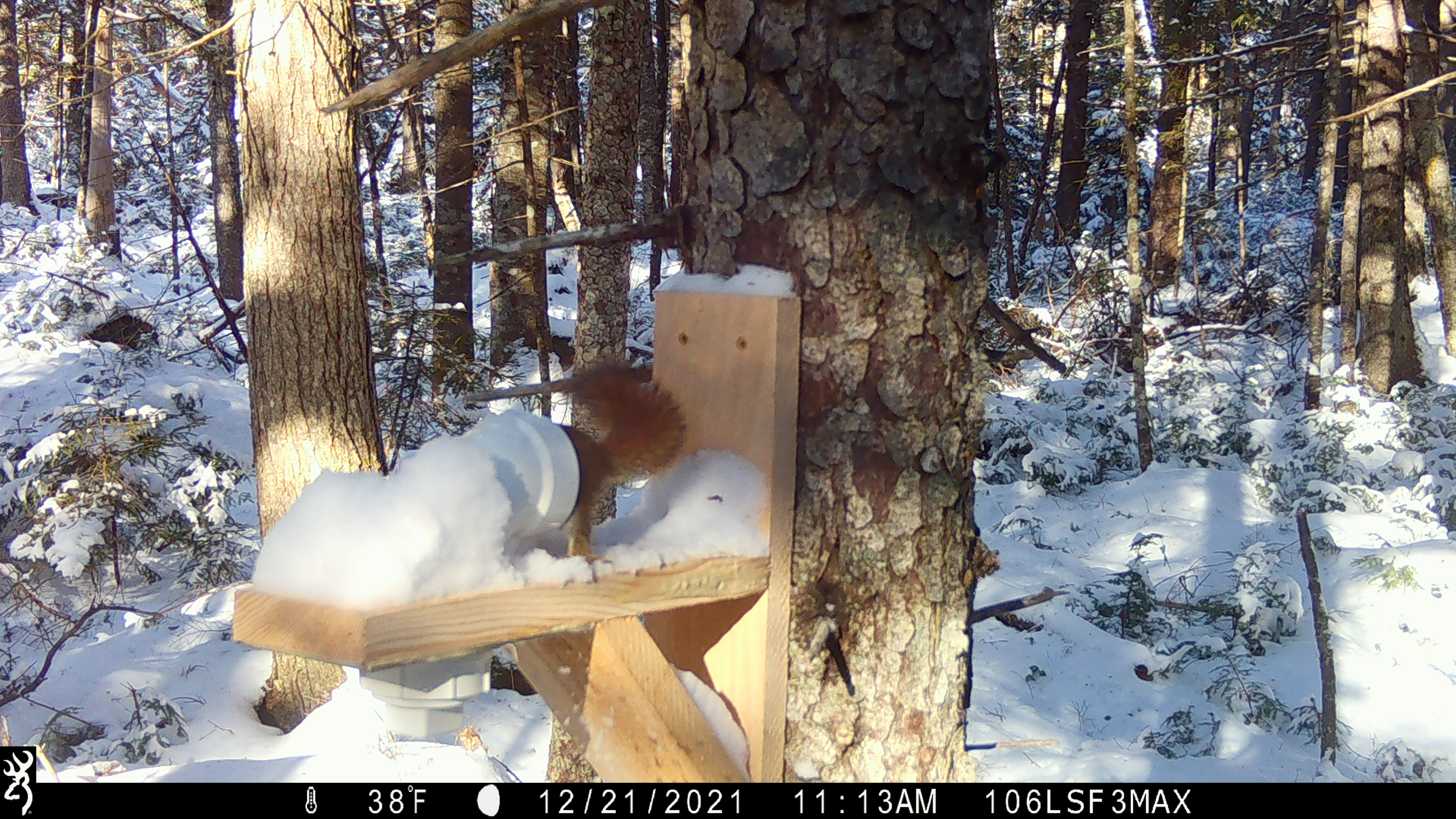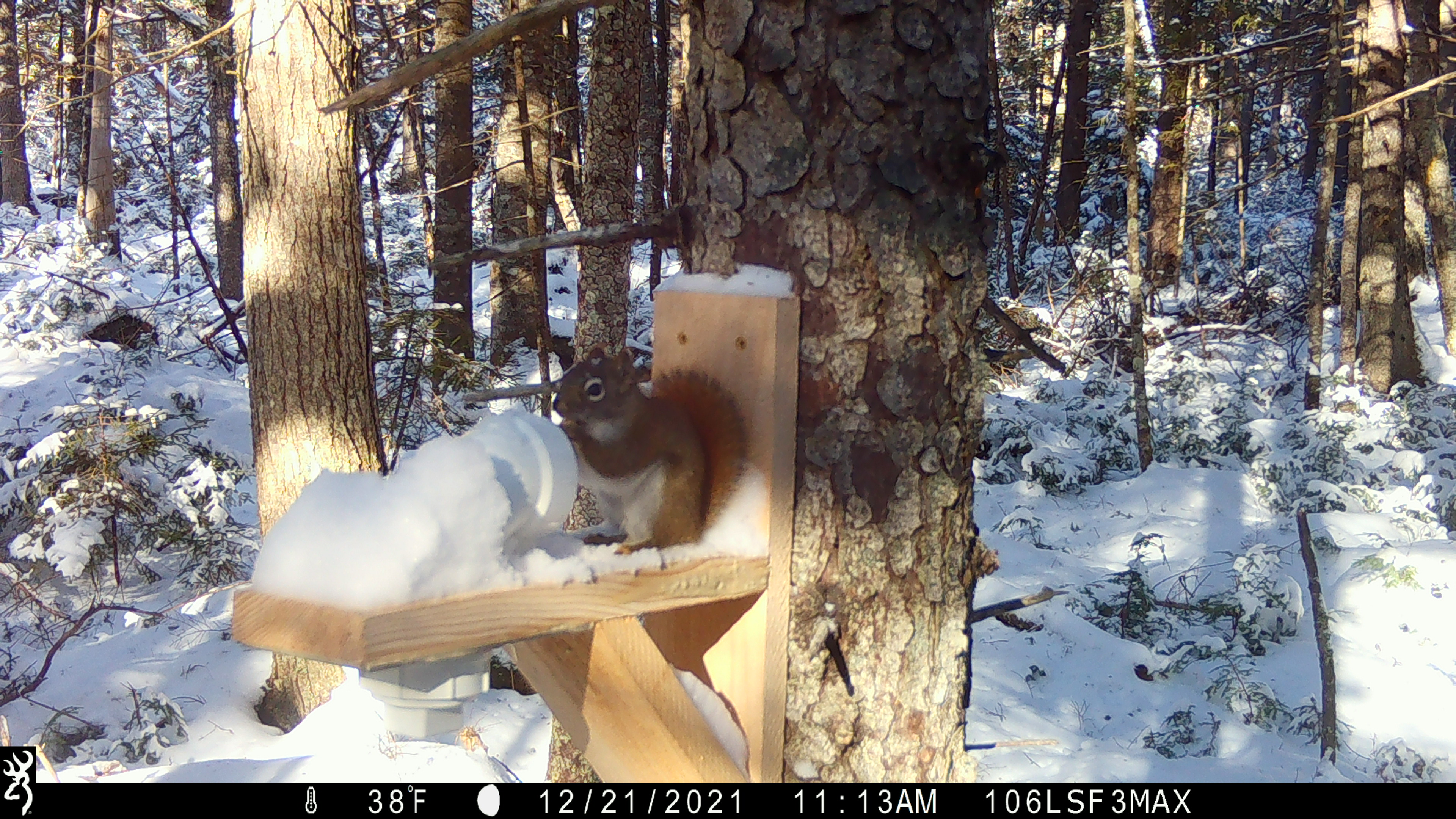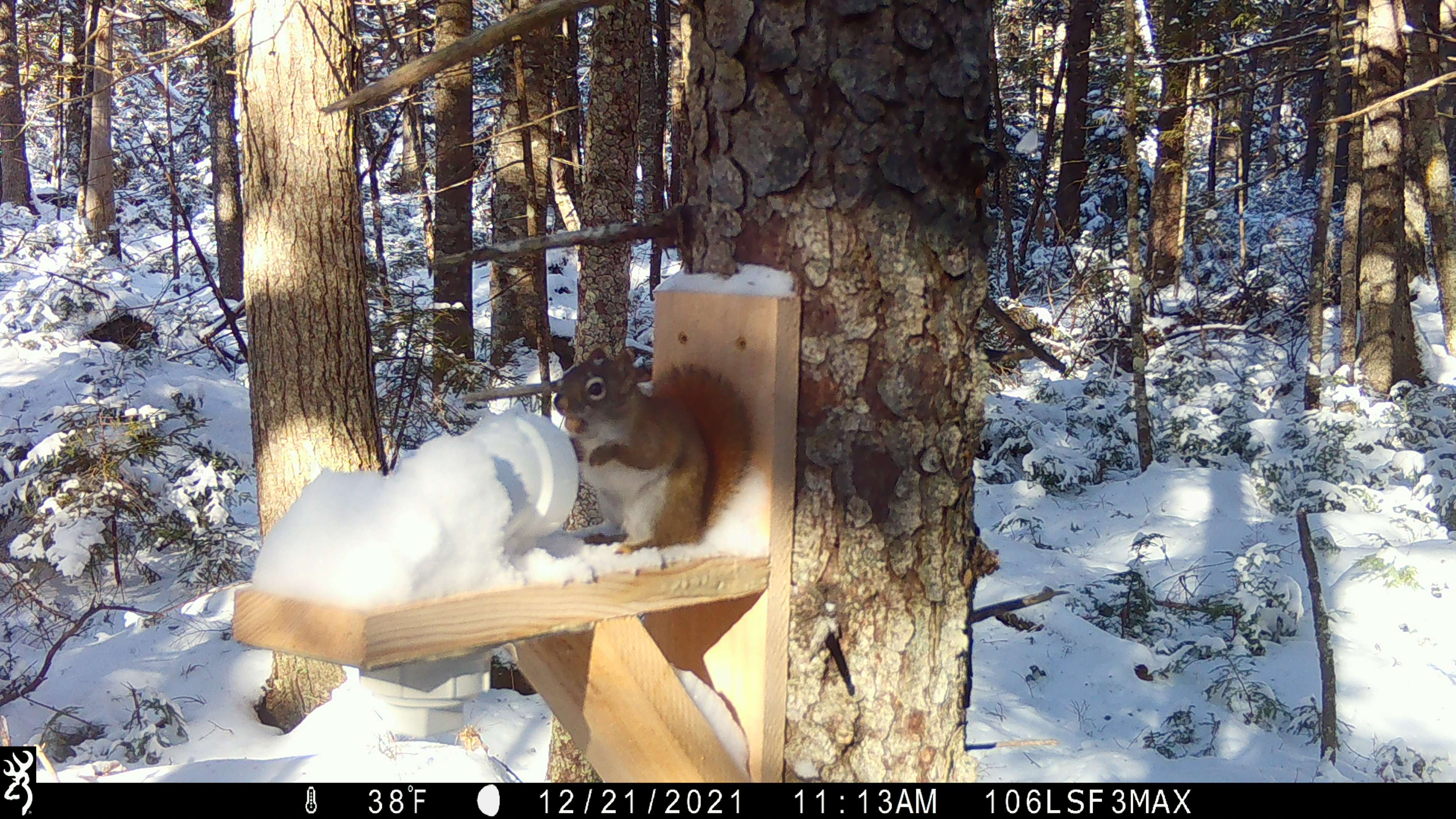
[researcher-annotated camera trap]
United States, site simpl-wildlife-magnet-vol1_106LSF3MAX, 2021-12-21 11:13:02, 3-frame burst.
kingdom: Animalia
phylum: Chordata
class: Mammalia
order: Rodentia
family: Sciuridae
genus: Tamiasciurus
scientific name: Tamiasciurus hudsonicus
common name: red squirrel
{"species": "red squirrel (Tamiasciurus hudsonicus)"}